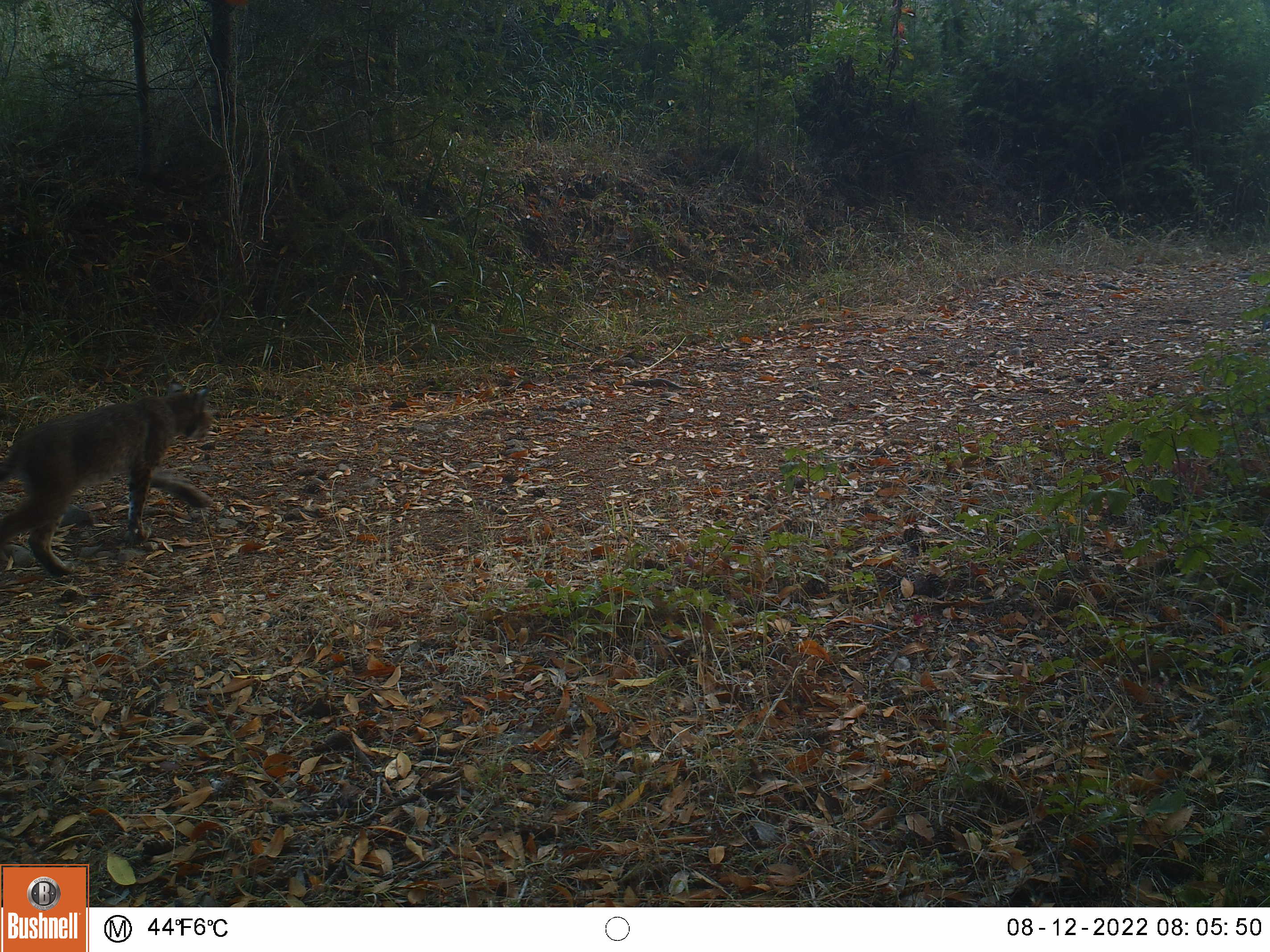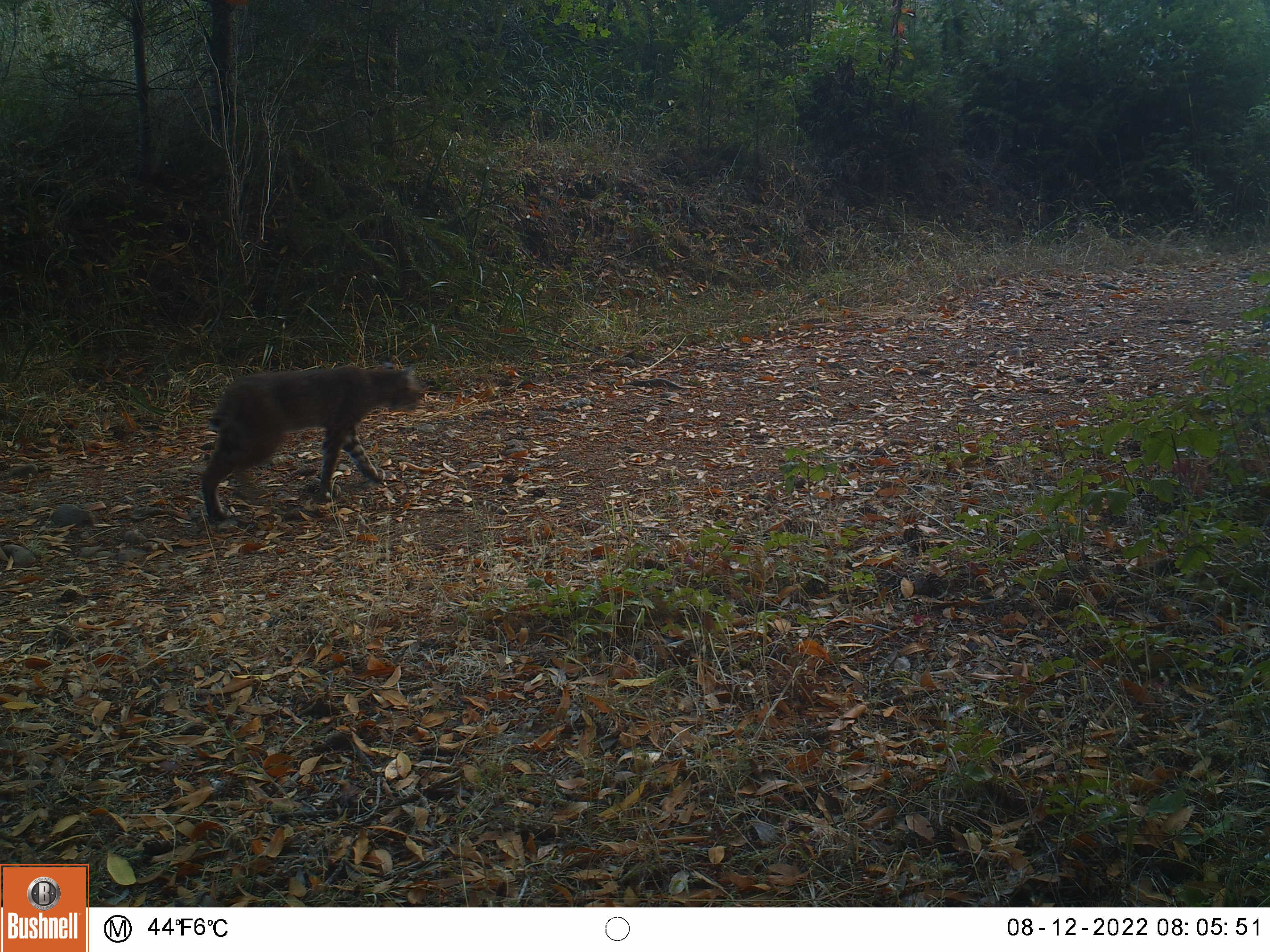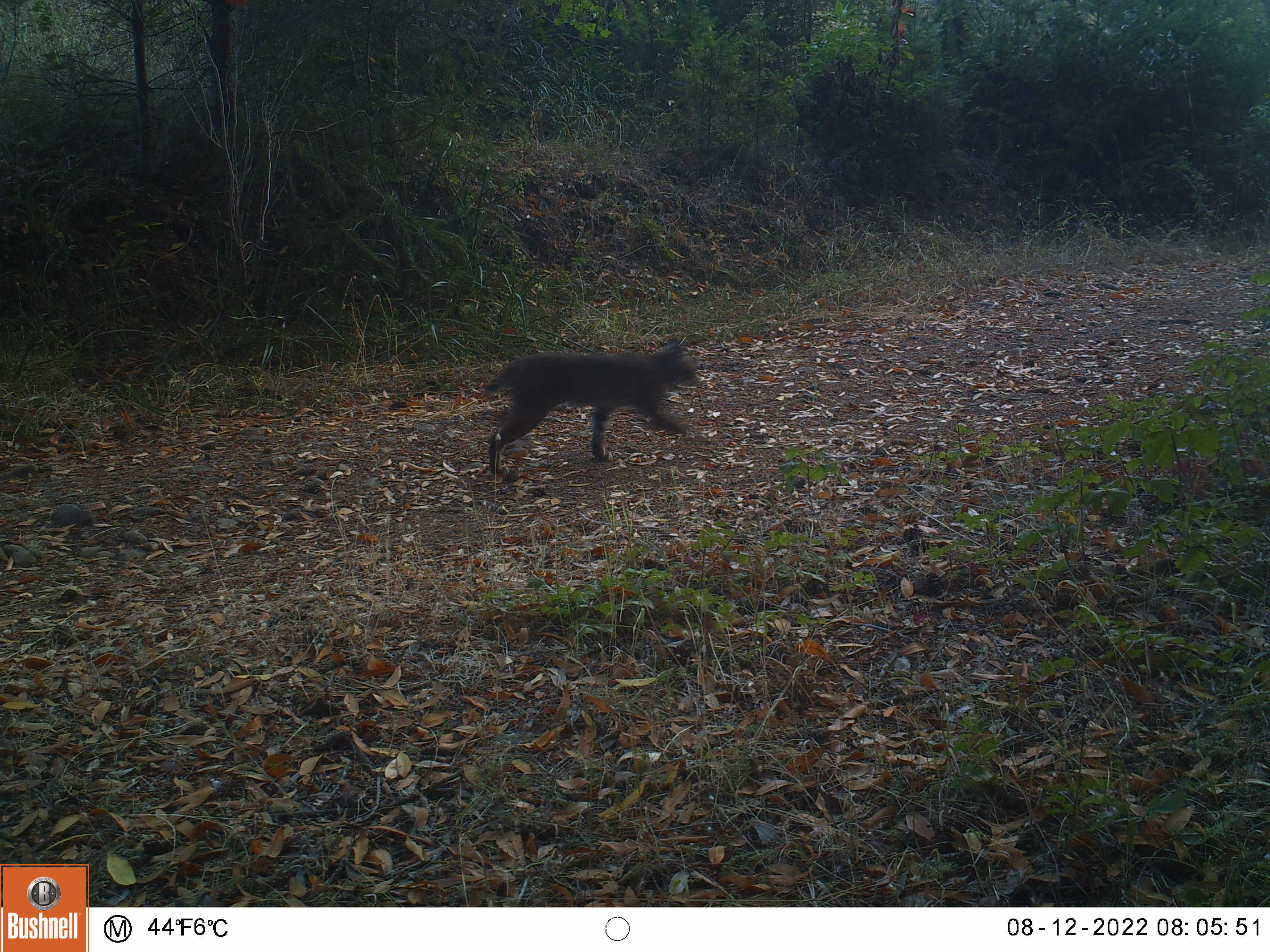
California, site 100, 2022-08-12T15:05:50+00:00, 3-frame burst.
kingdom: Animalia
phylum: Chordata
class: Mammalia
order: Carnivora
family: Felidae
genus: Lynx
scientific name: Lynx rufus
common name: bobcat